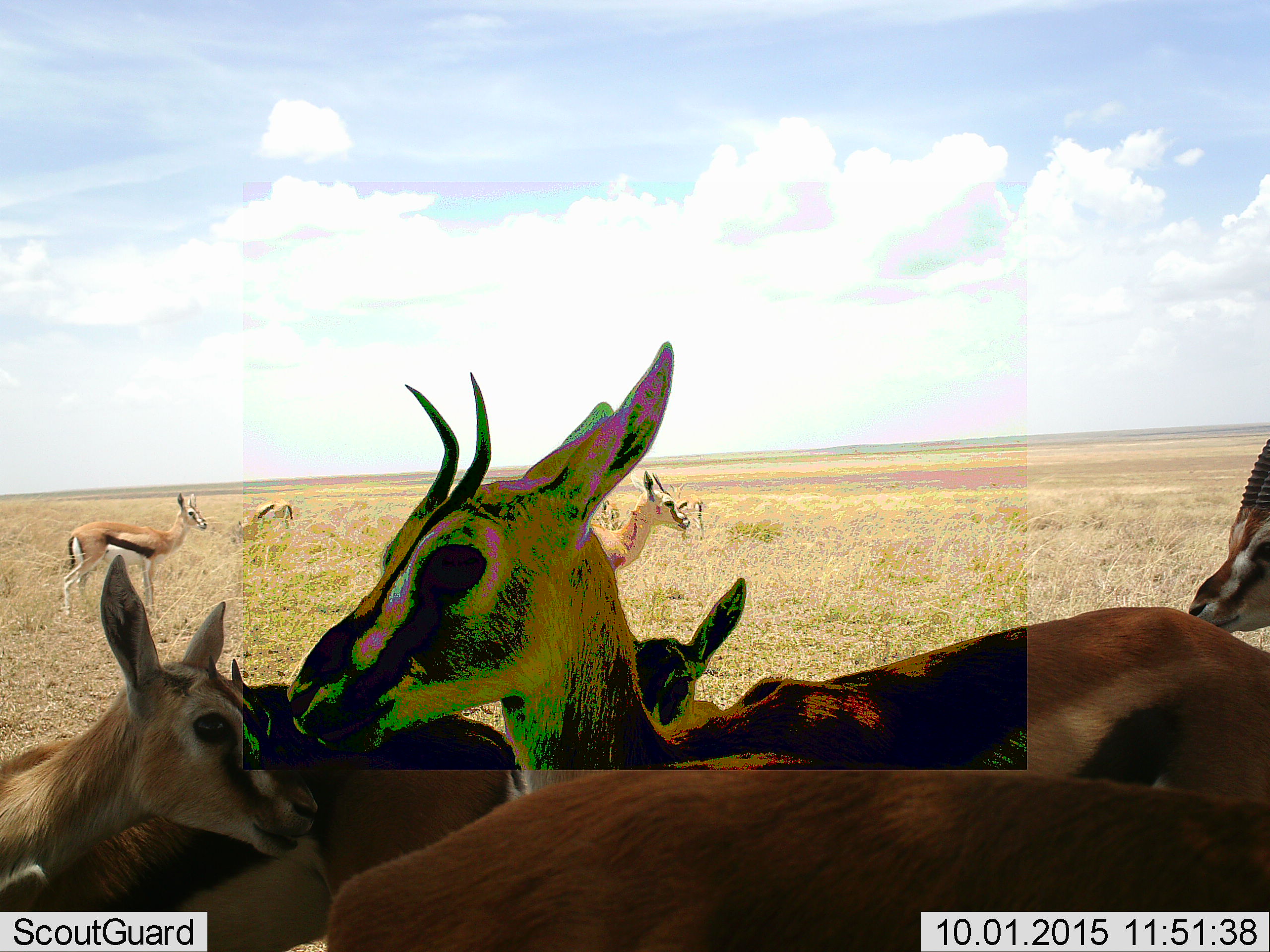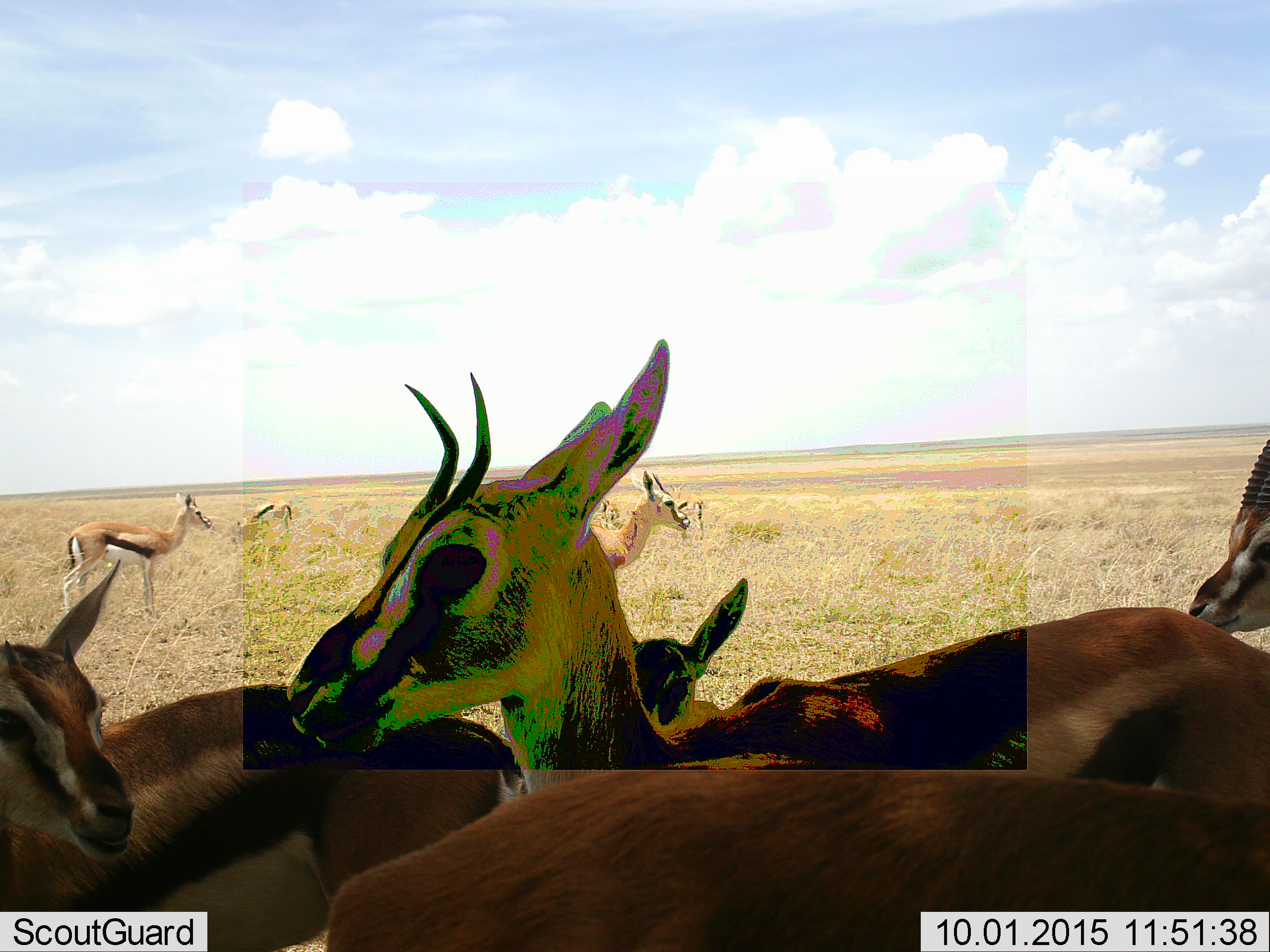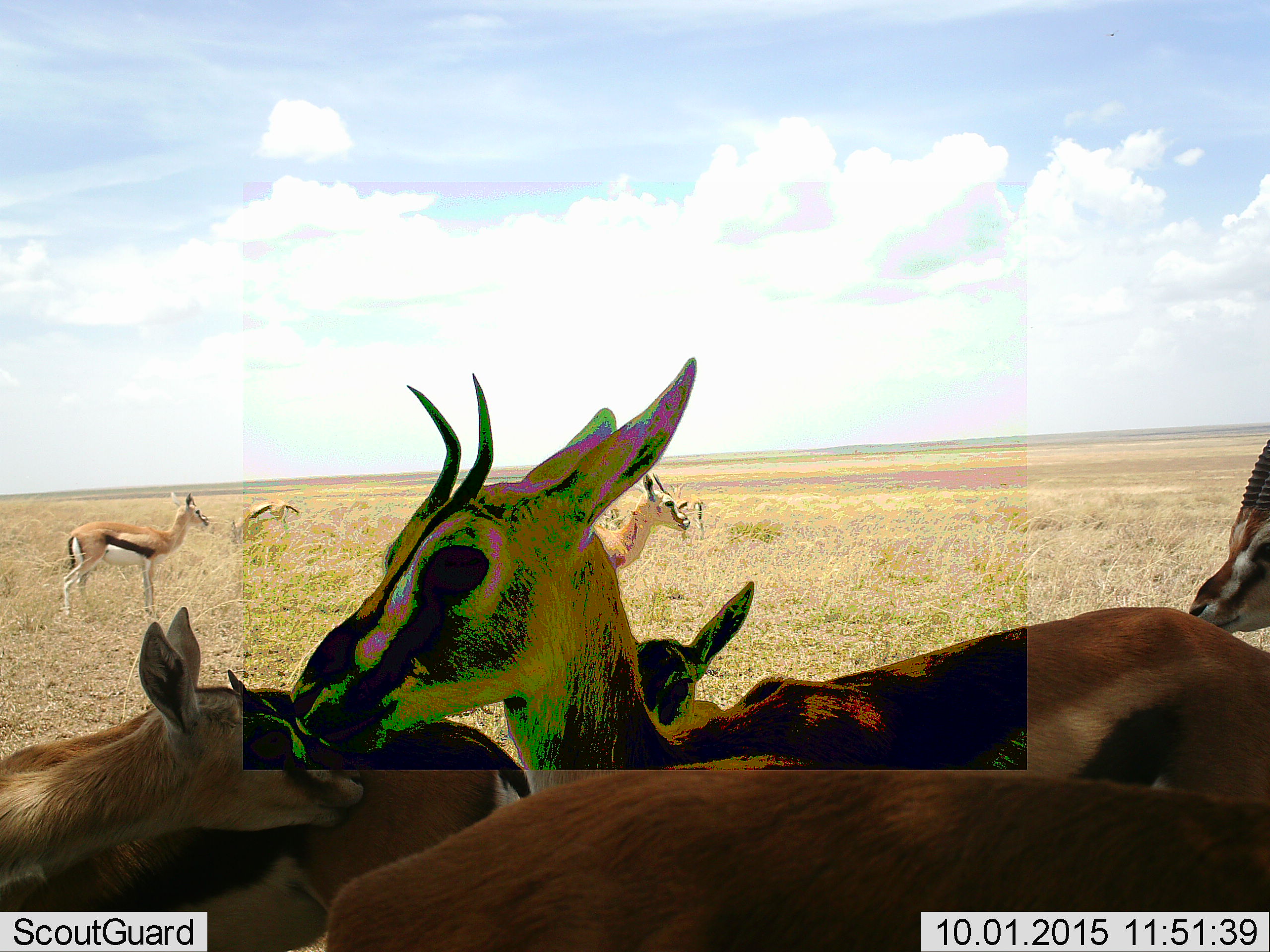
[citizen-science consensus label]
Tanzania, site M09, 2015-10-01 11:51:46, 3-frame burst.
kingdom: Animalia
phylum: Chordata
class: Mammalia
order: Artiodactyla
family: Bovidae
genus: Eudorcas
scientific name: Eudorcas thomsonii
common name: thomson's gazelle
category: gazellethomsons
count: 9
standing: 78%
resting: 11%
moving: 11%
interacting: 11%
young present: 11%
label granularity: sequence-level